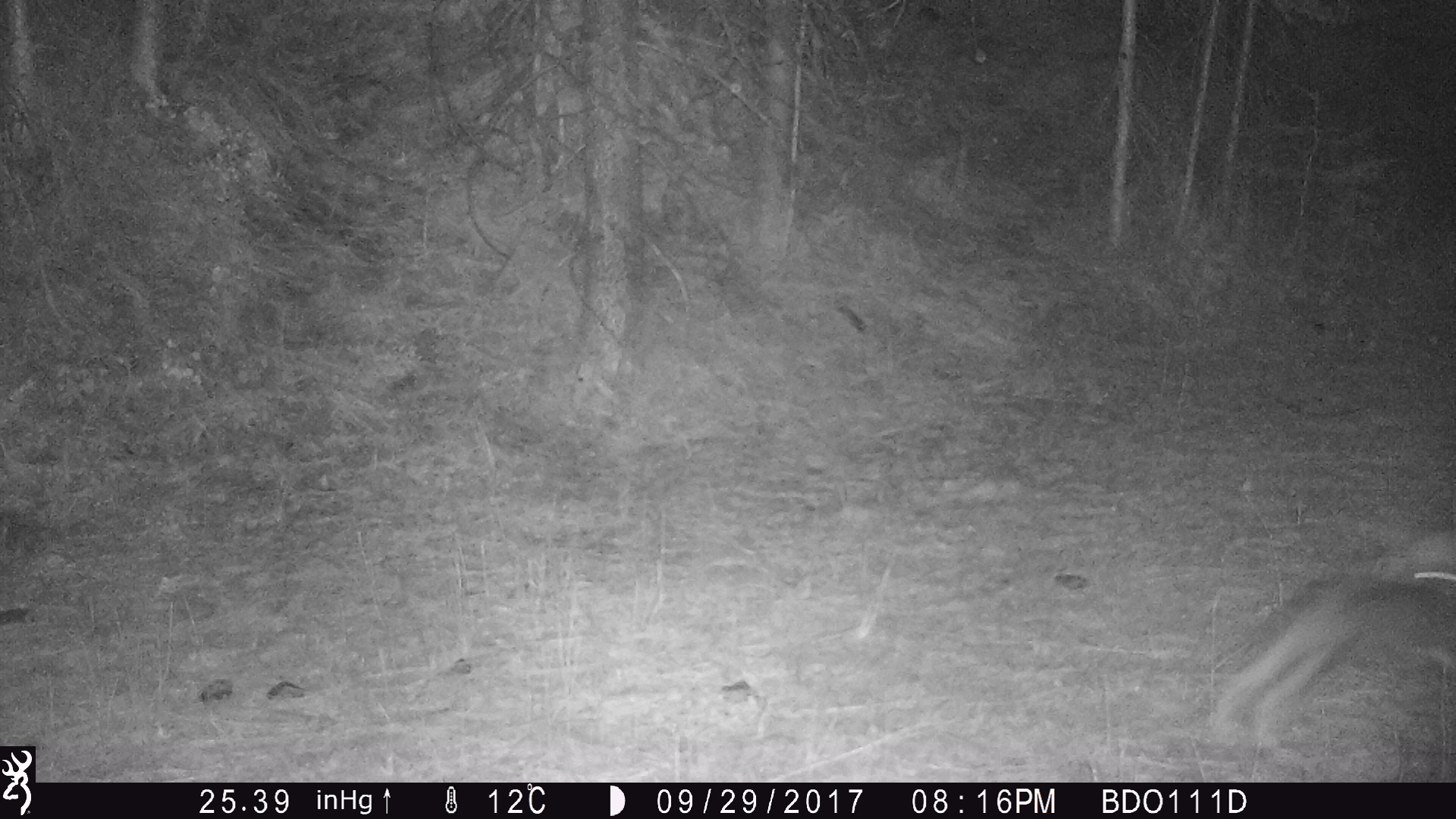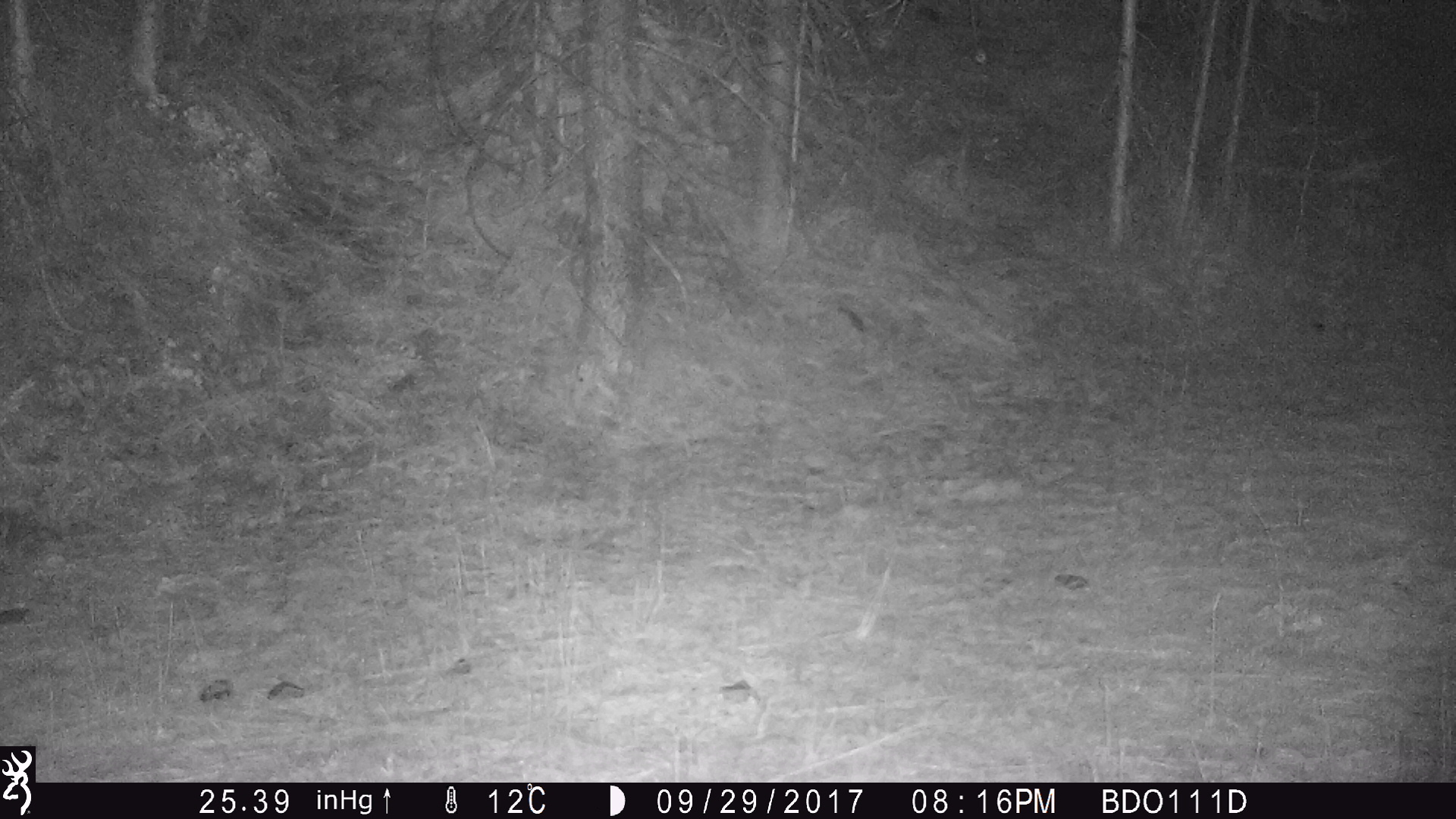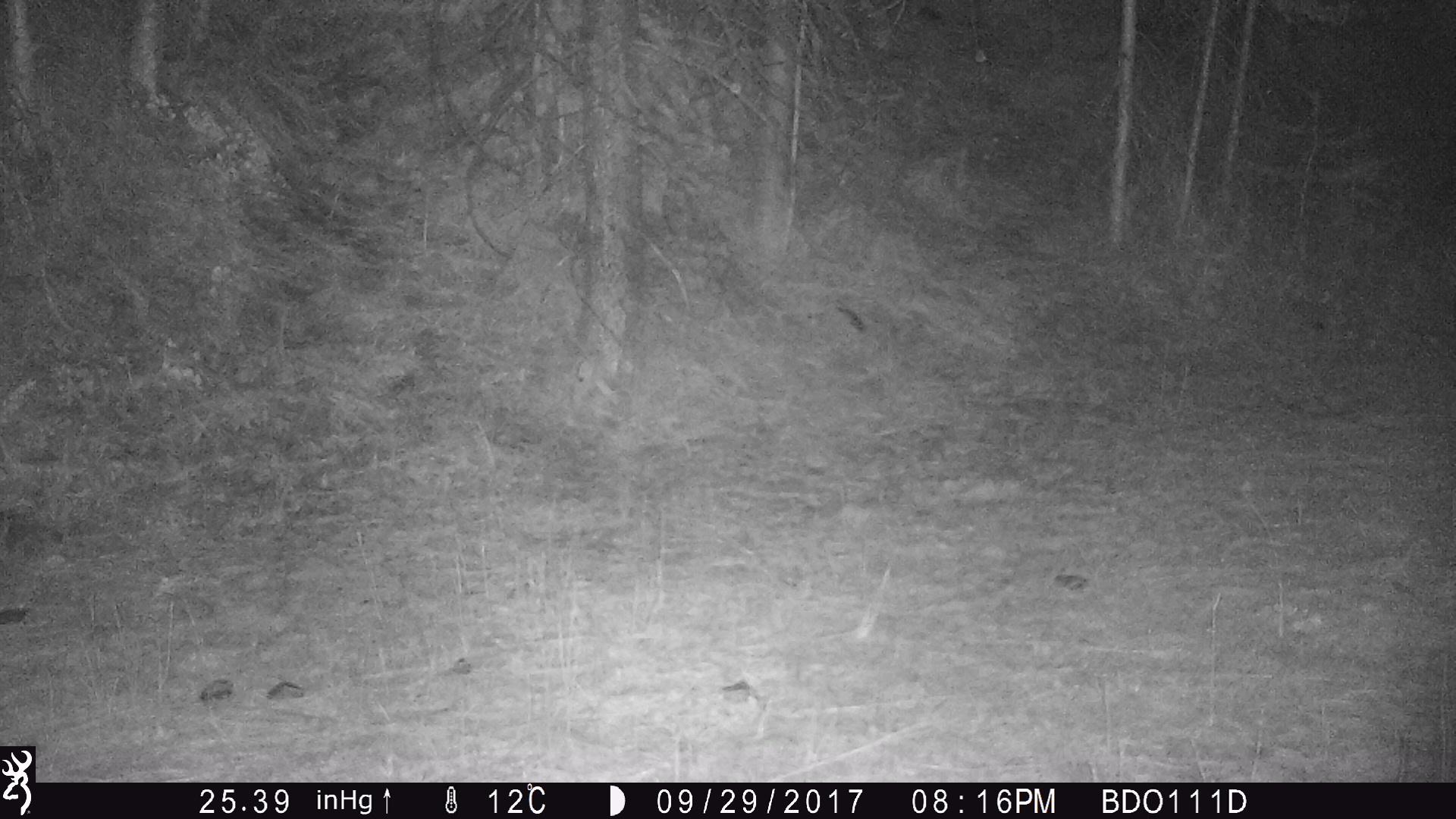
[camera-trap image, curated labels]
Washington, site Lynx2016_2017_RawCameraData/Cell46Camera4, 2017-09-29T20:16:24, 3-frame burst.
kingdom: Animalia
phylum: Chordata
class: Mammalia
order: Lagomorpha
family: Leporidae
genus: Lepus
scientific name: Lepus americanus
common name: snowshoe hare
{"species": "Lepus americanus (snowshoe hare)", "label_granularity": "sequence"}